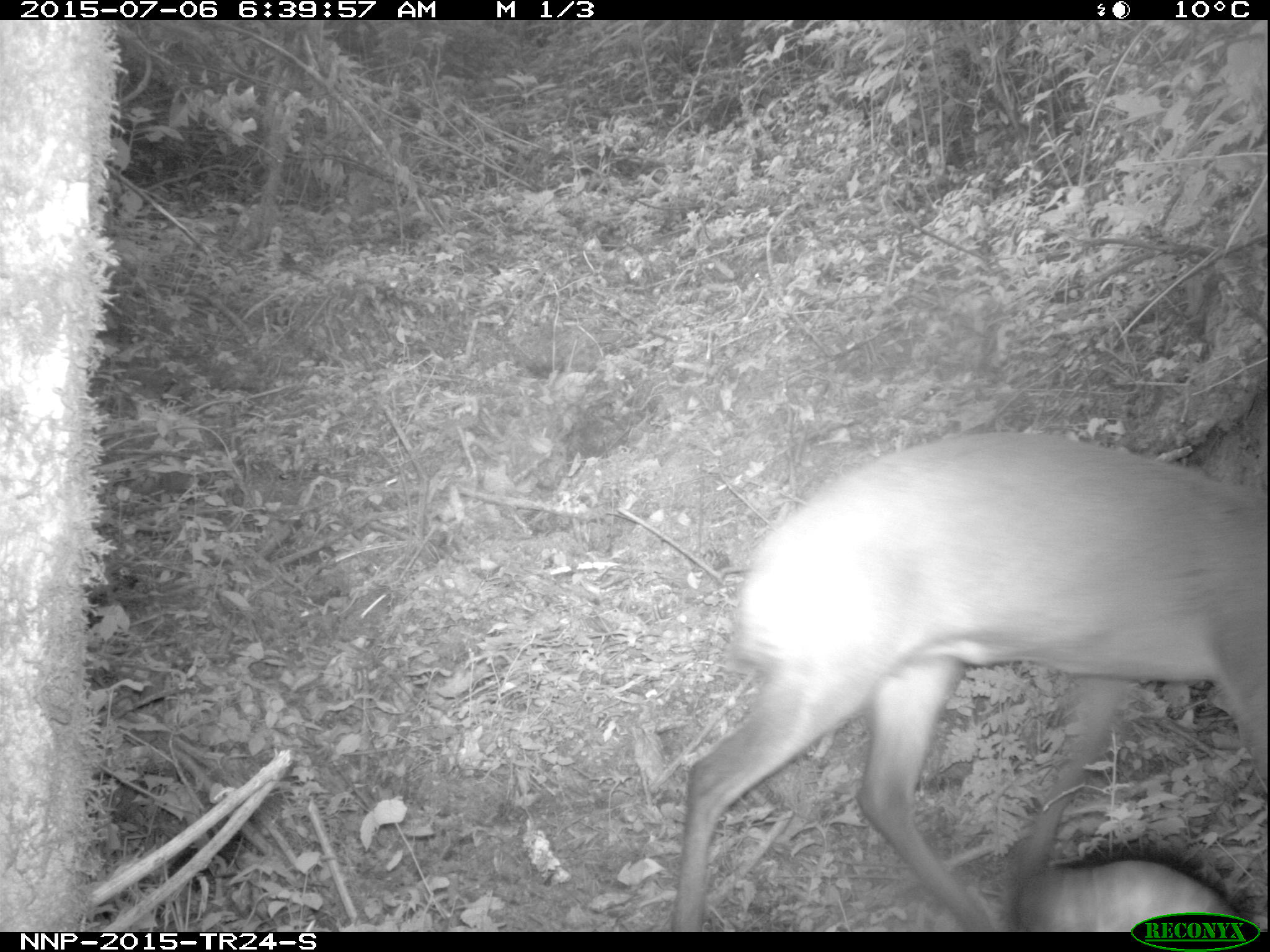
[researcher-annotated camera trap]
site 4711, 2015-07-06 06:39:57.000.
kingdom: Animalia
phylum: Chordata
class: Mammalia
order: Artiodactyla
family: Bovidae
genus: Cephalophus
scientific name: Cephalophus nigrifrons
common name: black-fronted duiker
Cephalophus nigrifrons (black-fronted duiker), count 1.